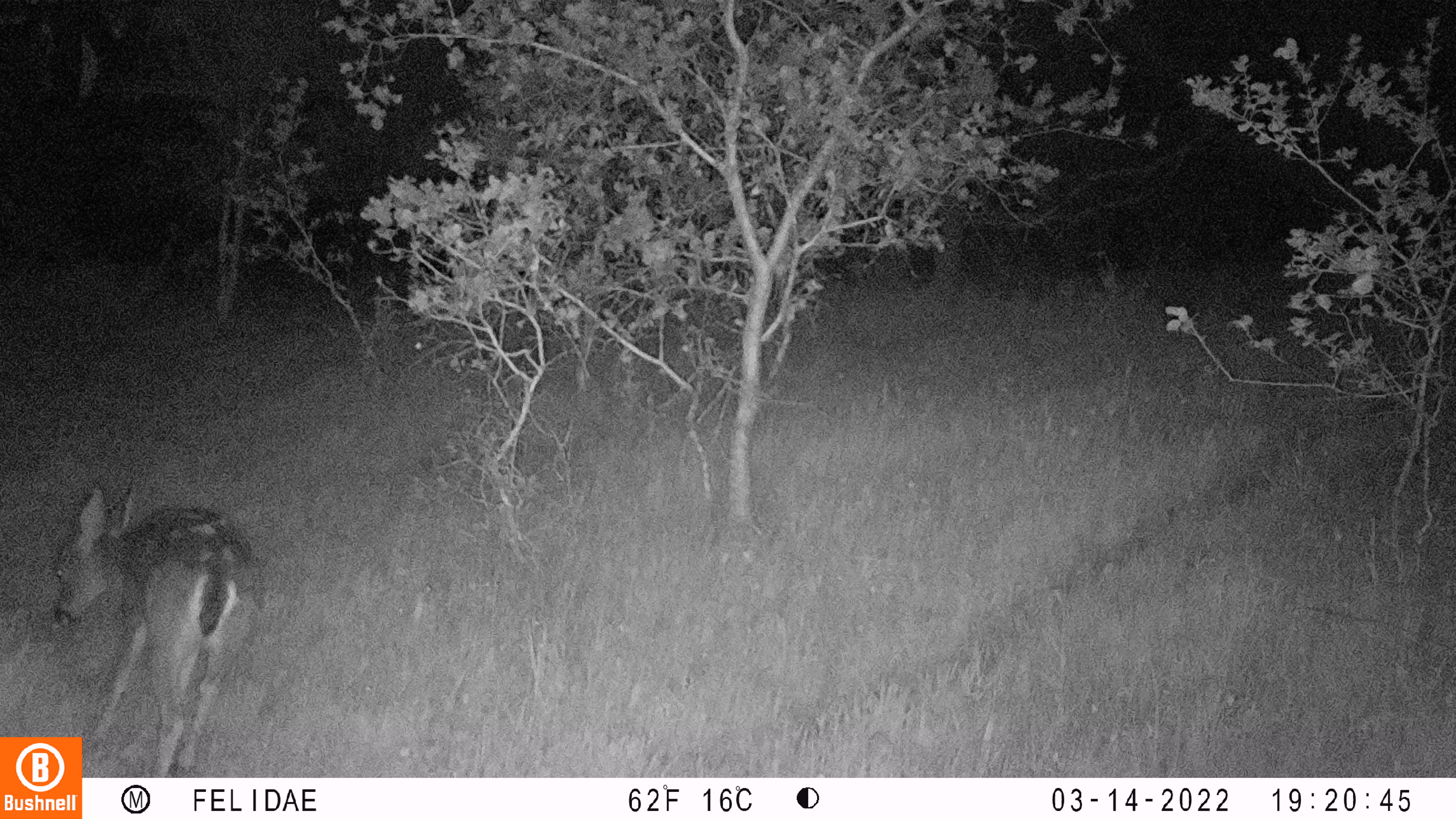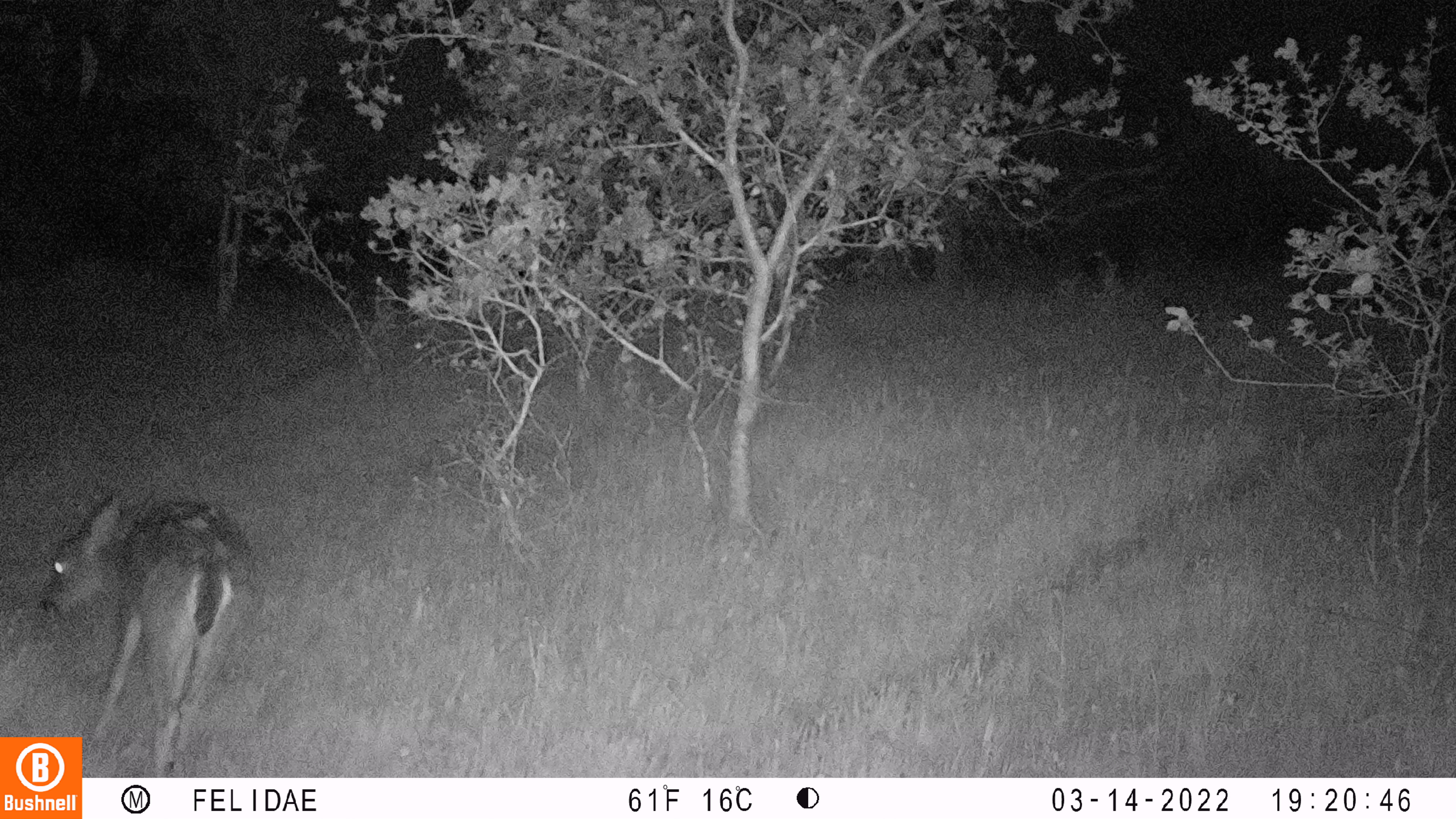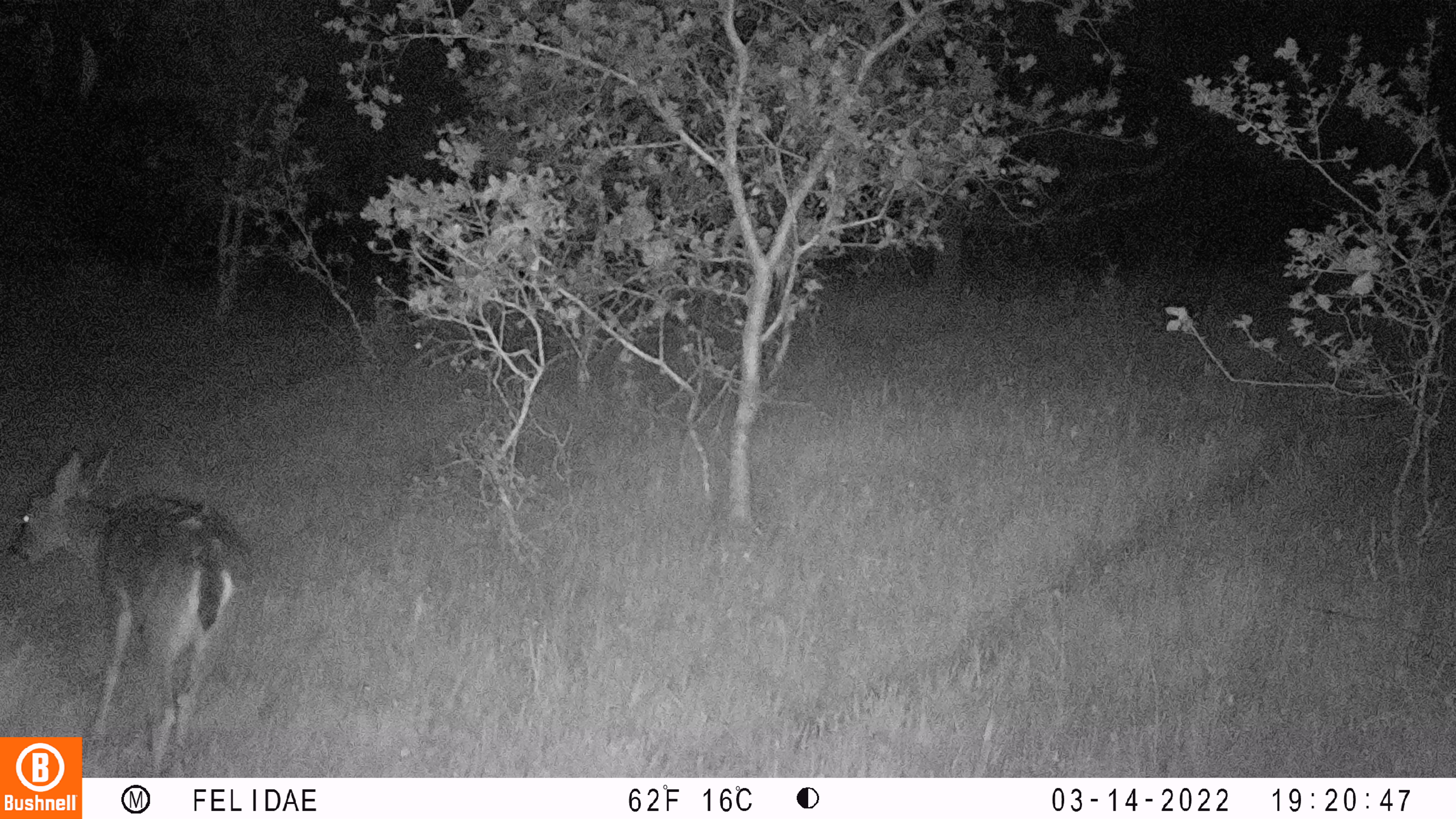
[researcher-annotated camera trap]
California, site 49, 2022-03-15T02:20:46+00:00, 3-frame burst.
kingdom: Animalia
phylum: Chordata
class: Mammalia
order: Artiodactyla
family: Cervidae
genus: Odocoileus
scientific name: Odocoileus hemionus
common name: mule deer